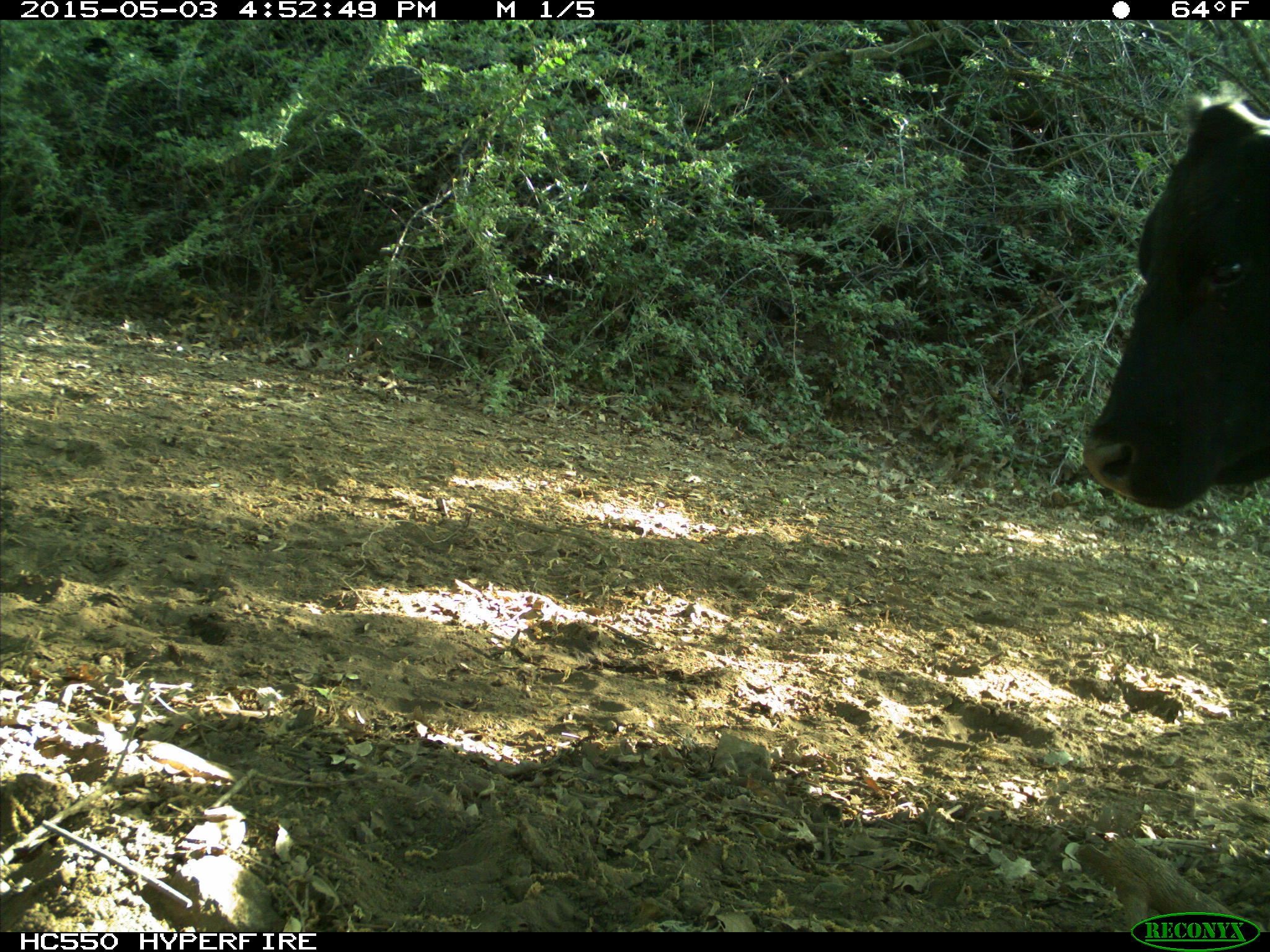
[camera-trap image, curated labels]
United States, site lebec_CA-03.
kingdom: Animalia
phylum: Chordata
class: Mammalia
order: Artiodactyla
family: Bovidae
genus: Bos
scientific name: Bos taurus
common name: domestic cow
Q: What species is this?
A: Bos taurus (domestic cow).